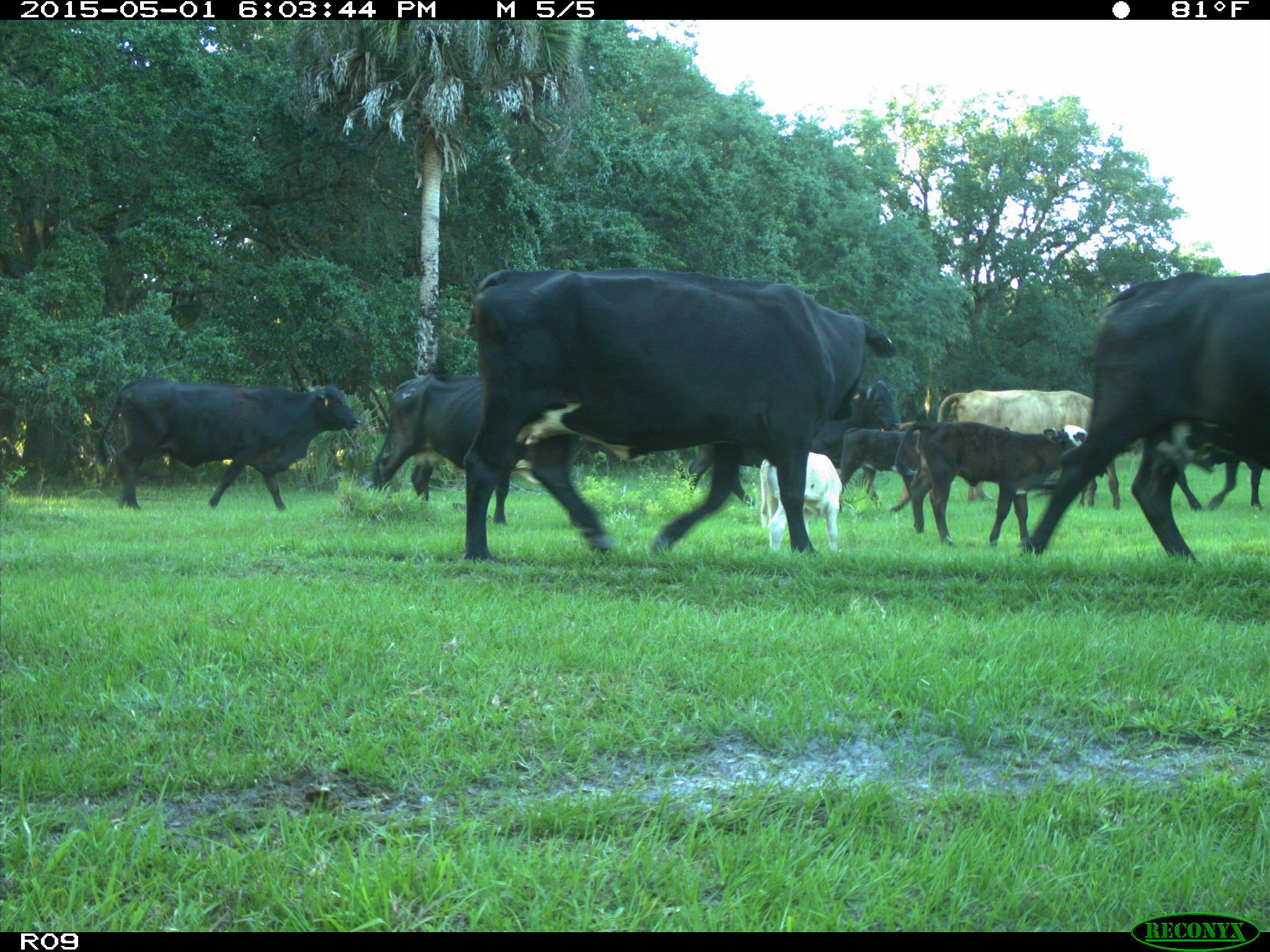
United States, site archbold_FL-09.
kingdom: Animalia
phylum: Chordata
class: Mammalia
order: Artiodactyla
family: Bovidae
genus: Bos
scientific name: Bos taurus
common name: domestic cow